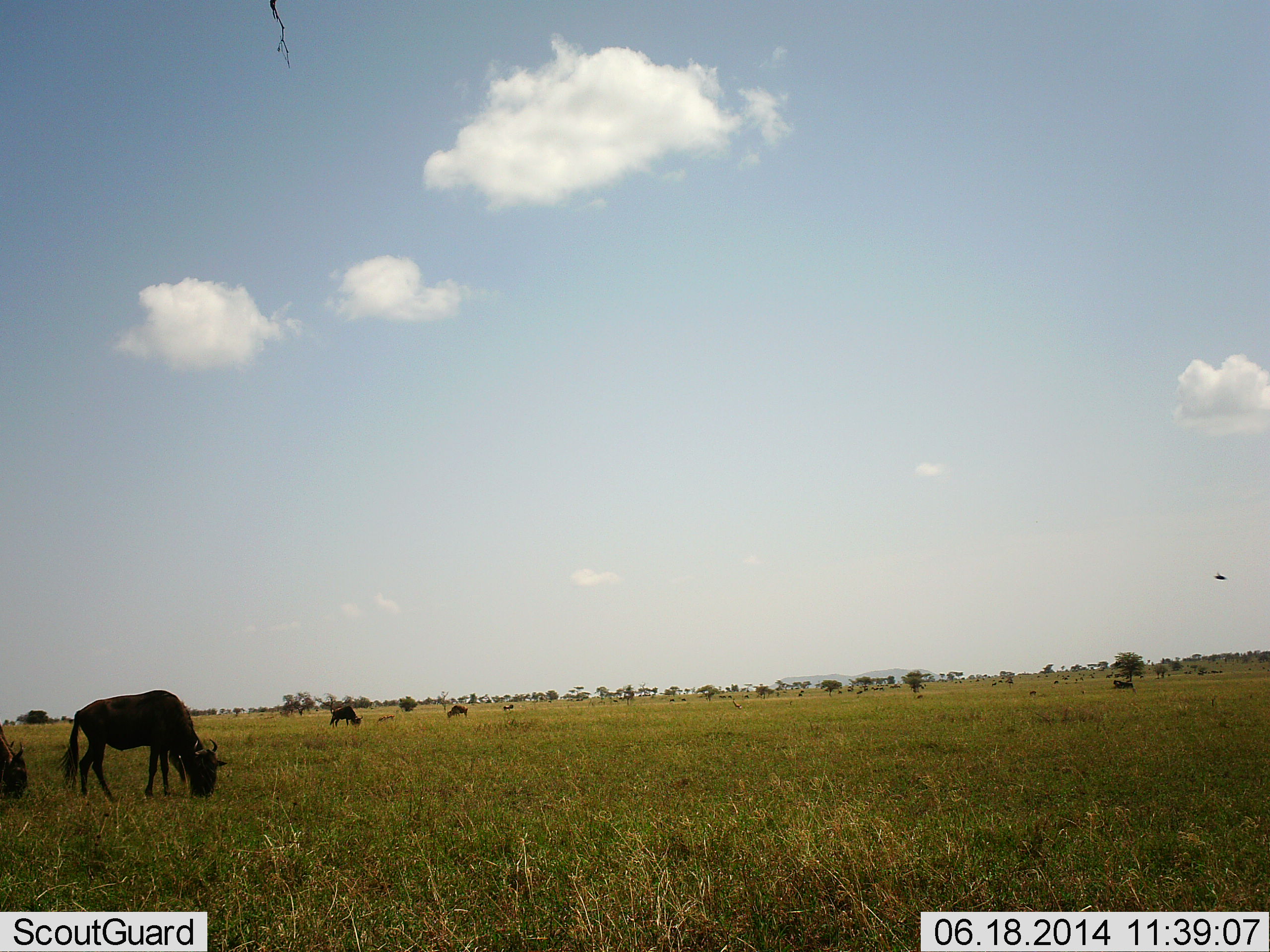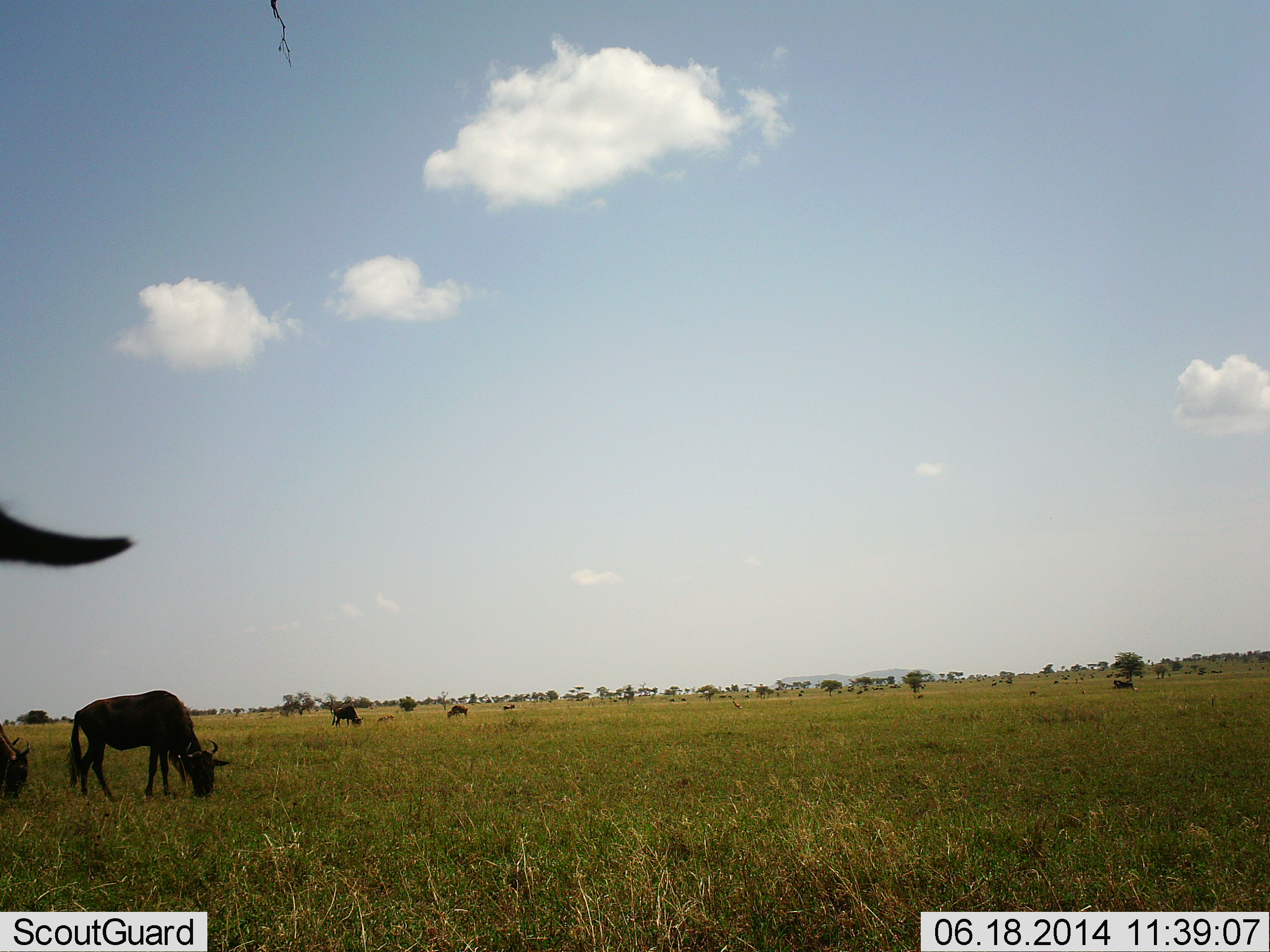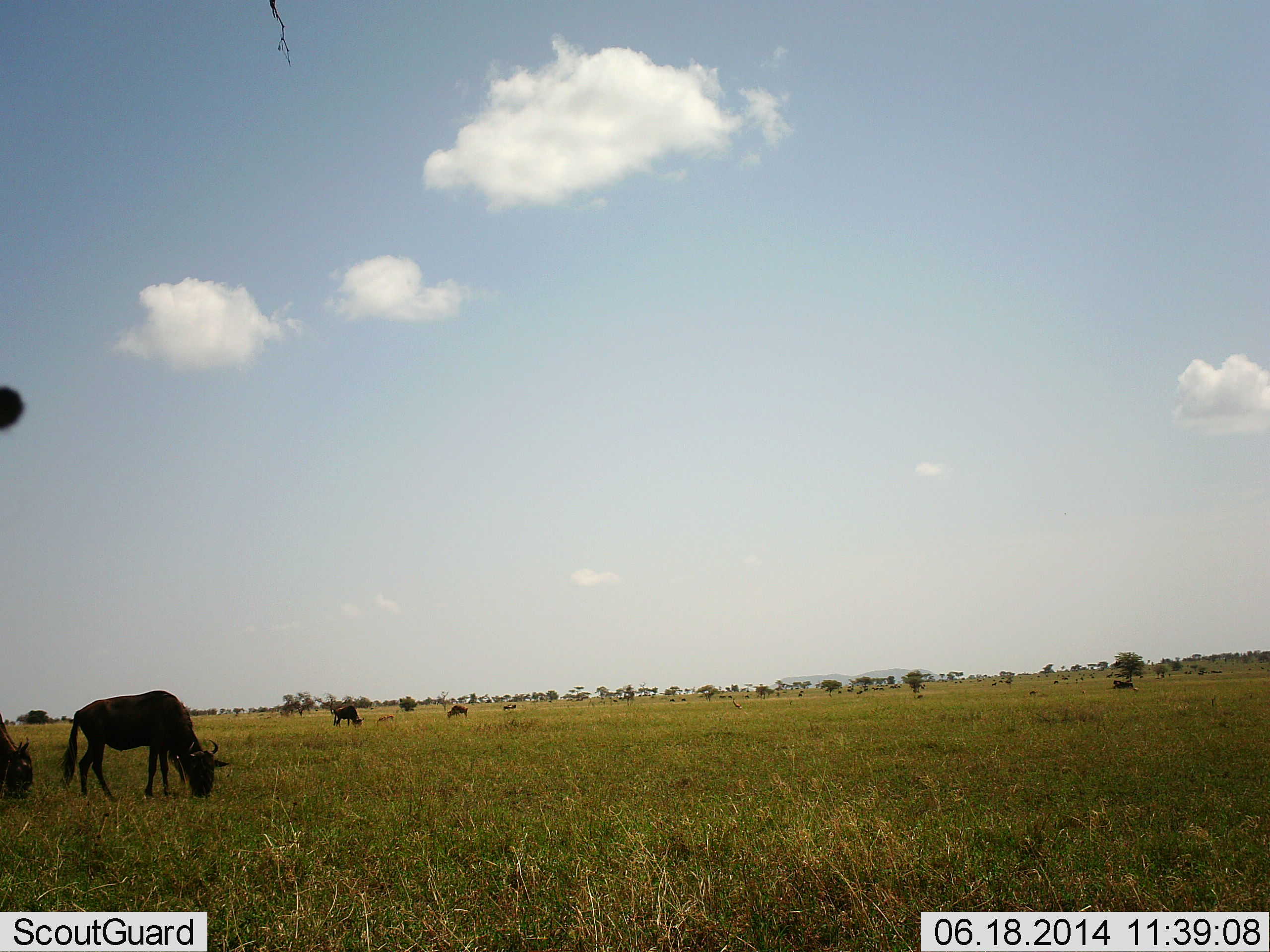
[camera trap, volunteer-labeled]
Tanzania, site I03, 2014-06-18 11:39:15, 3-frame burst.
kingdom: Animalia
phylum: Chordata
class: Mammalia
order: Artiodactyla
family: Bovidae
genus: Connochaetes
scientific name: Connochaetes taurinus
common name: blue wildebeest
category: wildebeest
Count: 6.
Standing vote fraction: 60%.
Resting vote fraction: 20%.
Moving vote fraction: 10%.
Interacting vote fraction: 0%.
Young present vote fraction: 0%.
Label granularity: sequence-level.